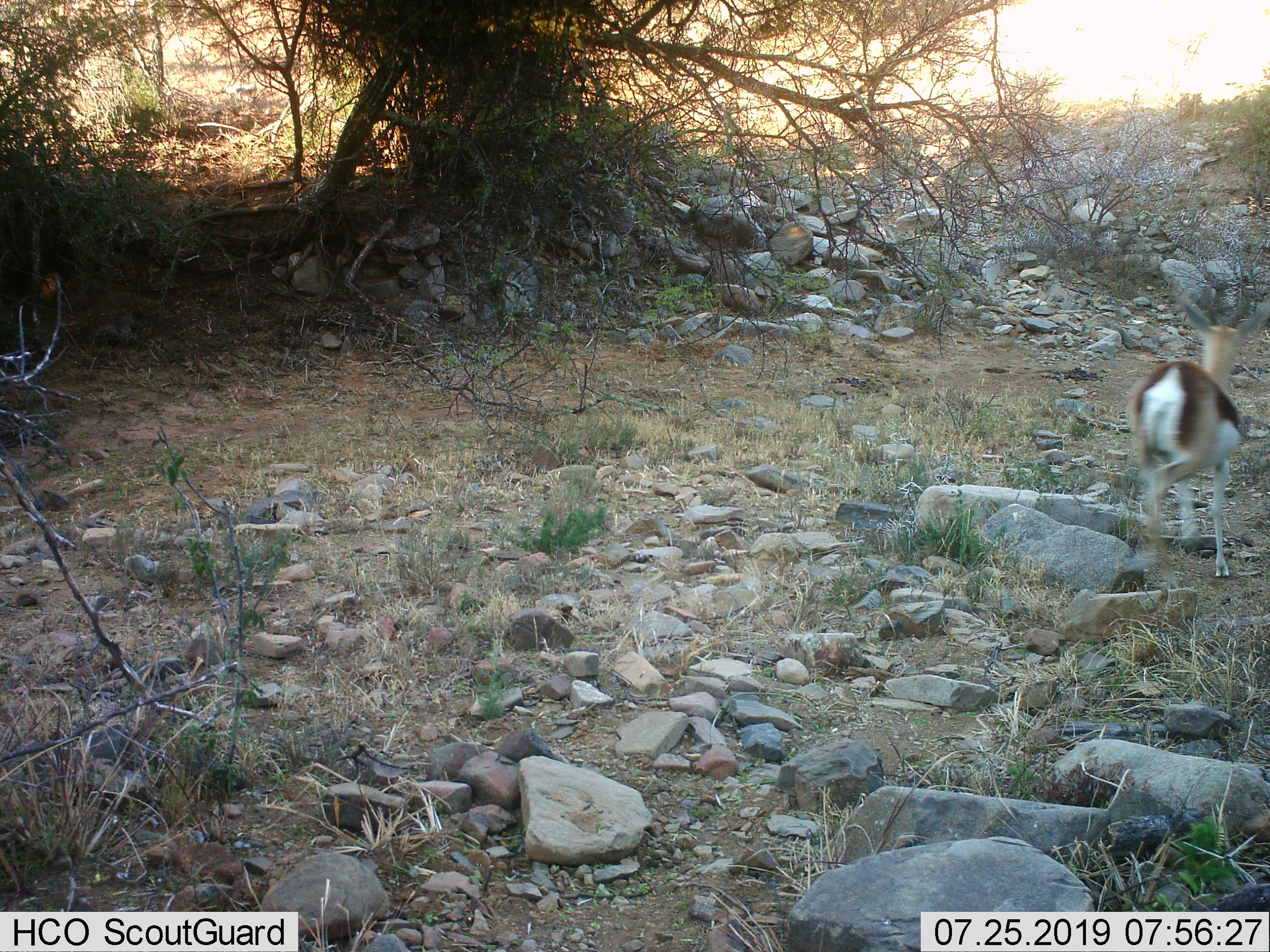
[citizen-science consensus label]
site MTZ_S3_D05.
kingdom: Animalia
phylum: Chordata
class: Mammalia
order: Artiodactyla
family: Bovidae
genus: Antidorcas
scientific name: Antidorcas marsupialis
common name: springbok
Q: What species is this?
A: Springbok (Antidorcas marsupialis).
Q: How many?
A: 1.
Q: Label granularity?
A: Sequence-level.